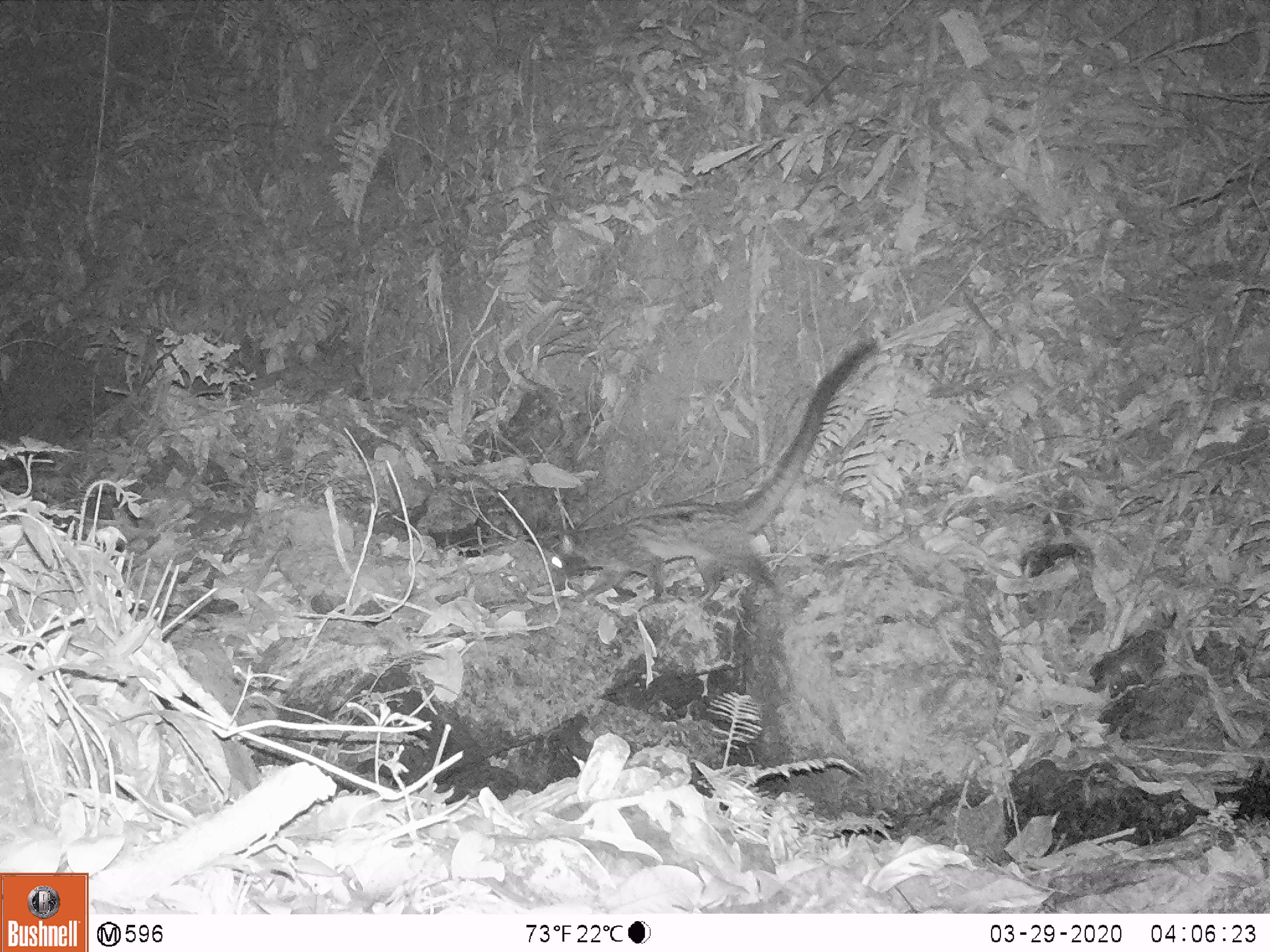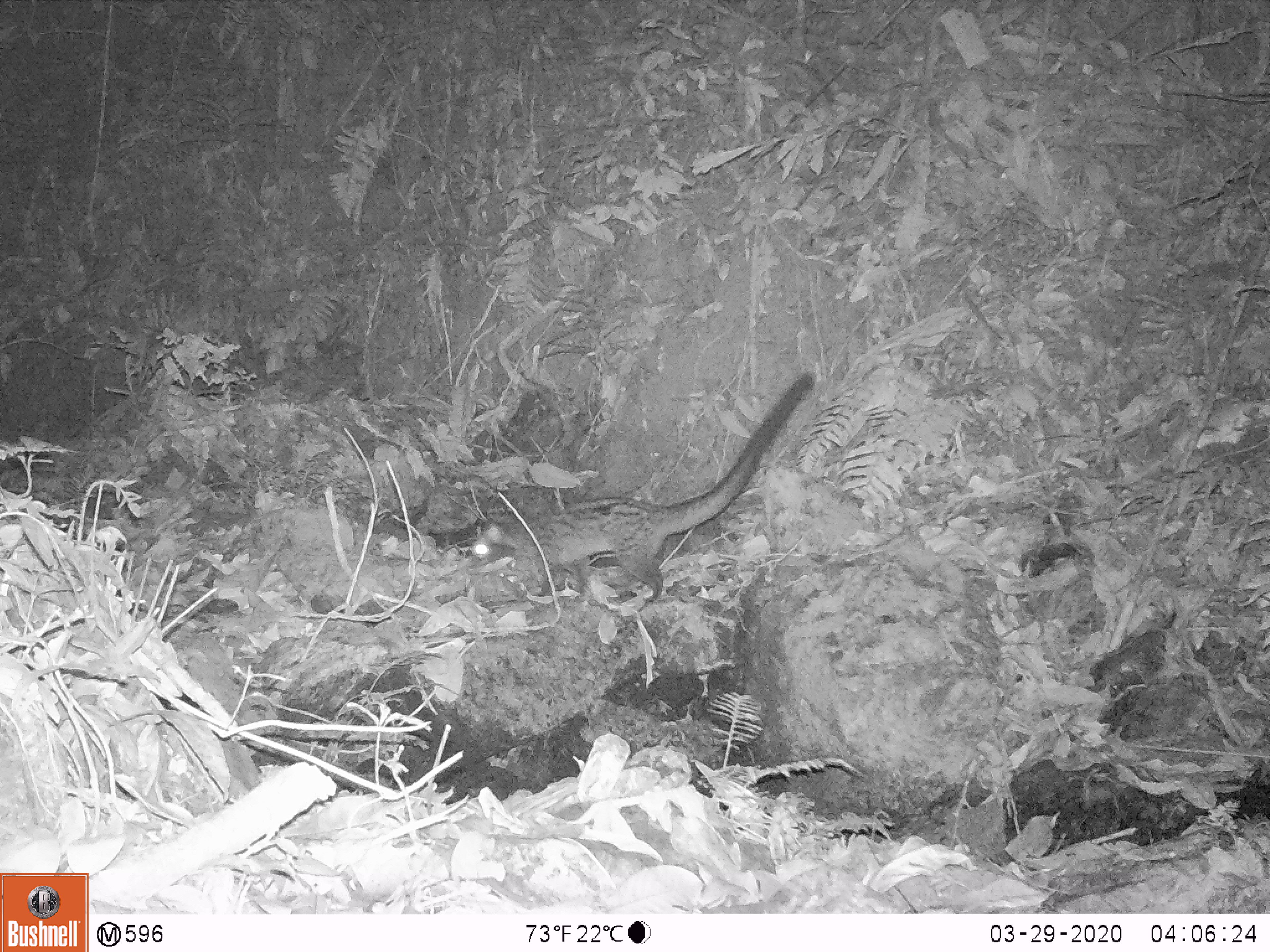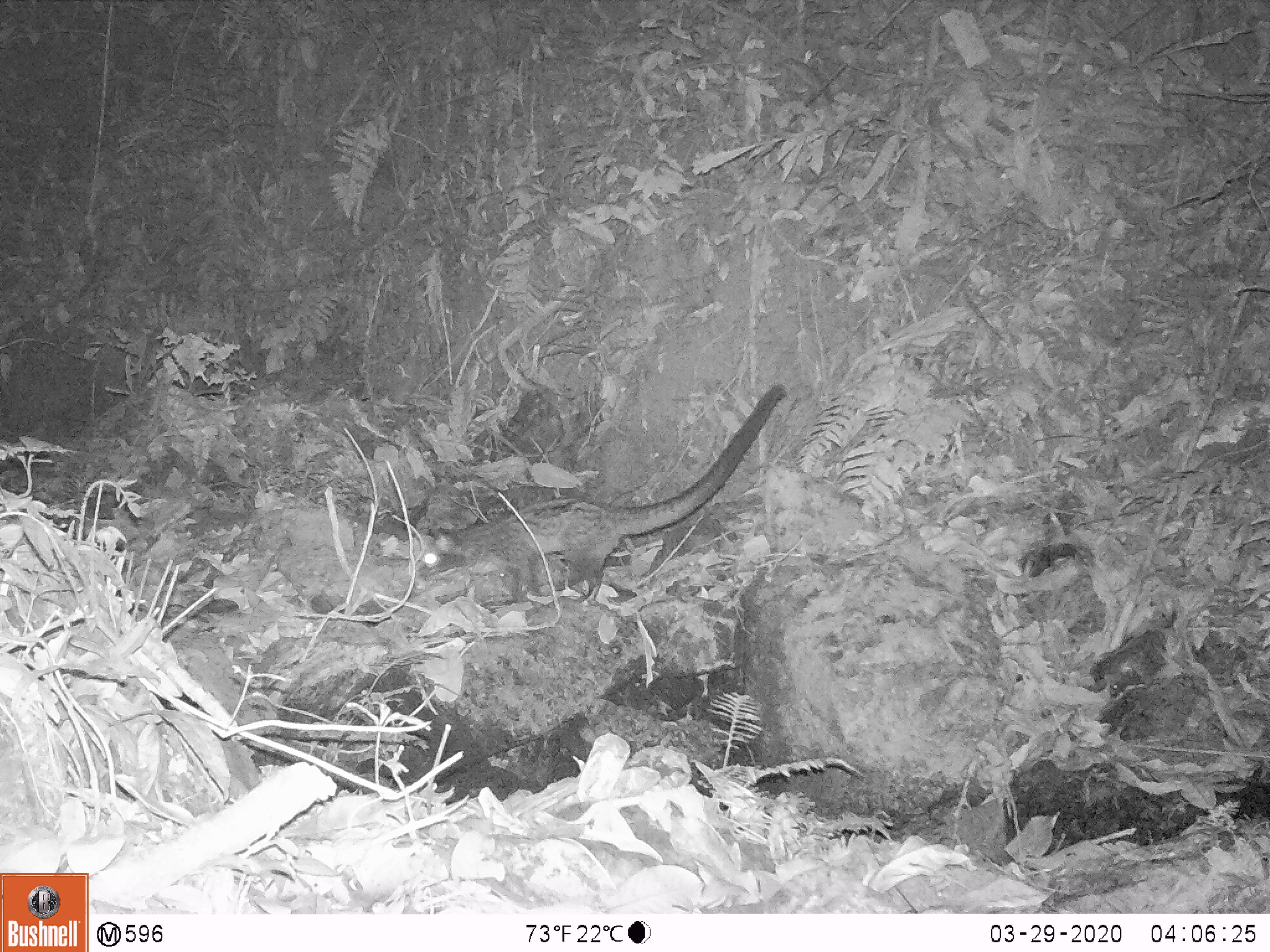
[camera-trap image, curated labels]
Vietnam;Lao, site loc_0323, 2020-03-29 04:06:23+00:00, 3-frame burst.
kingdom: Animalia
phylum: Chordata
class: Mammalia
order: Carnivora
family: Viverridae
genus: Paradoxurus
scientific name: Paradoxurus hermaphroditus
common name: common palm civet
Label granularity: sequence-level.